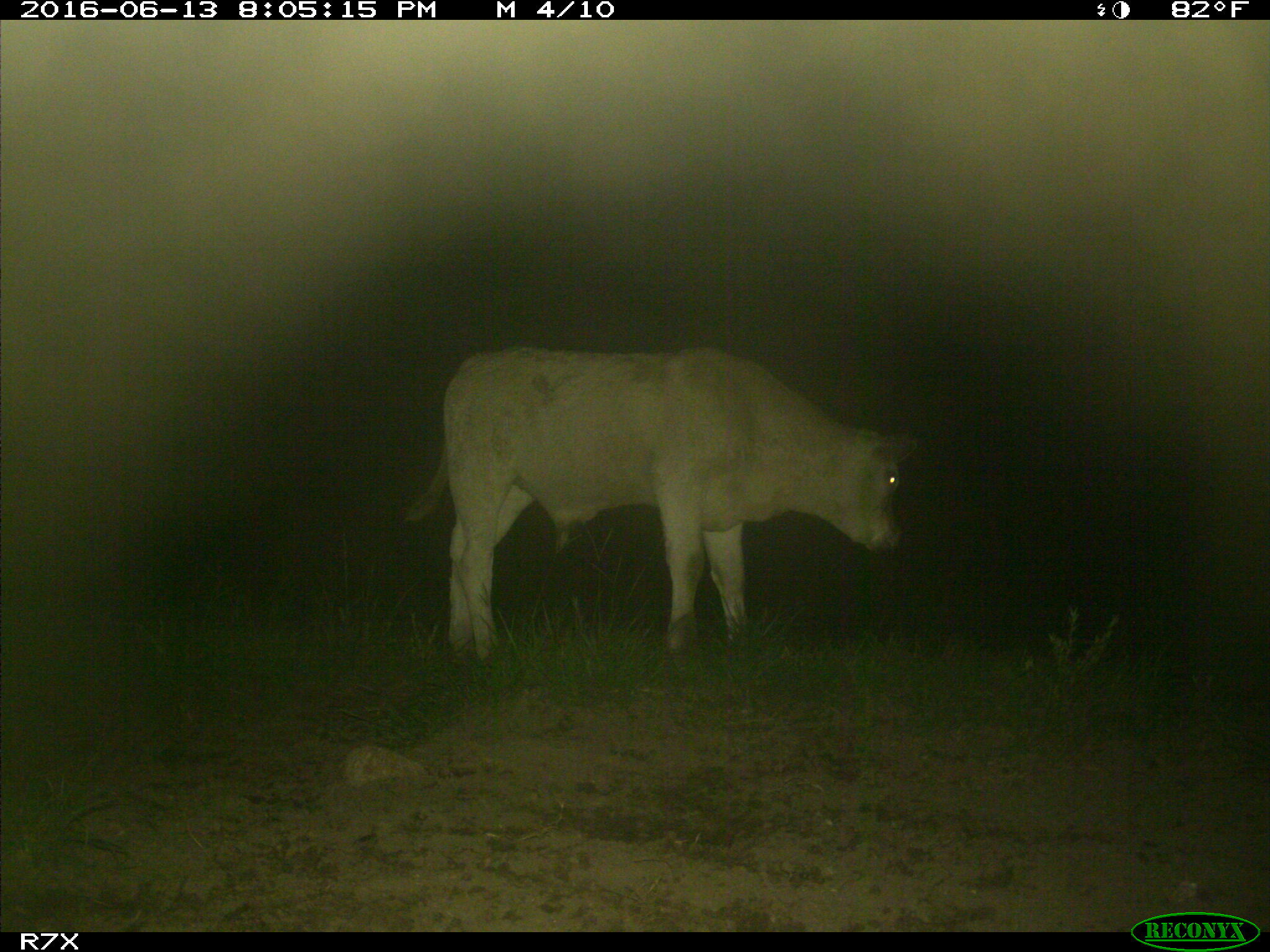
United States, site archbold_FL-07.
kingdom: Animalia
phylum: Chordata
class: Mammalia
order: Artiodactyla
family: Bovidae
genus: Bos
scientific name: Bos taurus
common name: domestic cow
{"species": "Bos taurus (domestic cow)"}